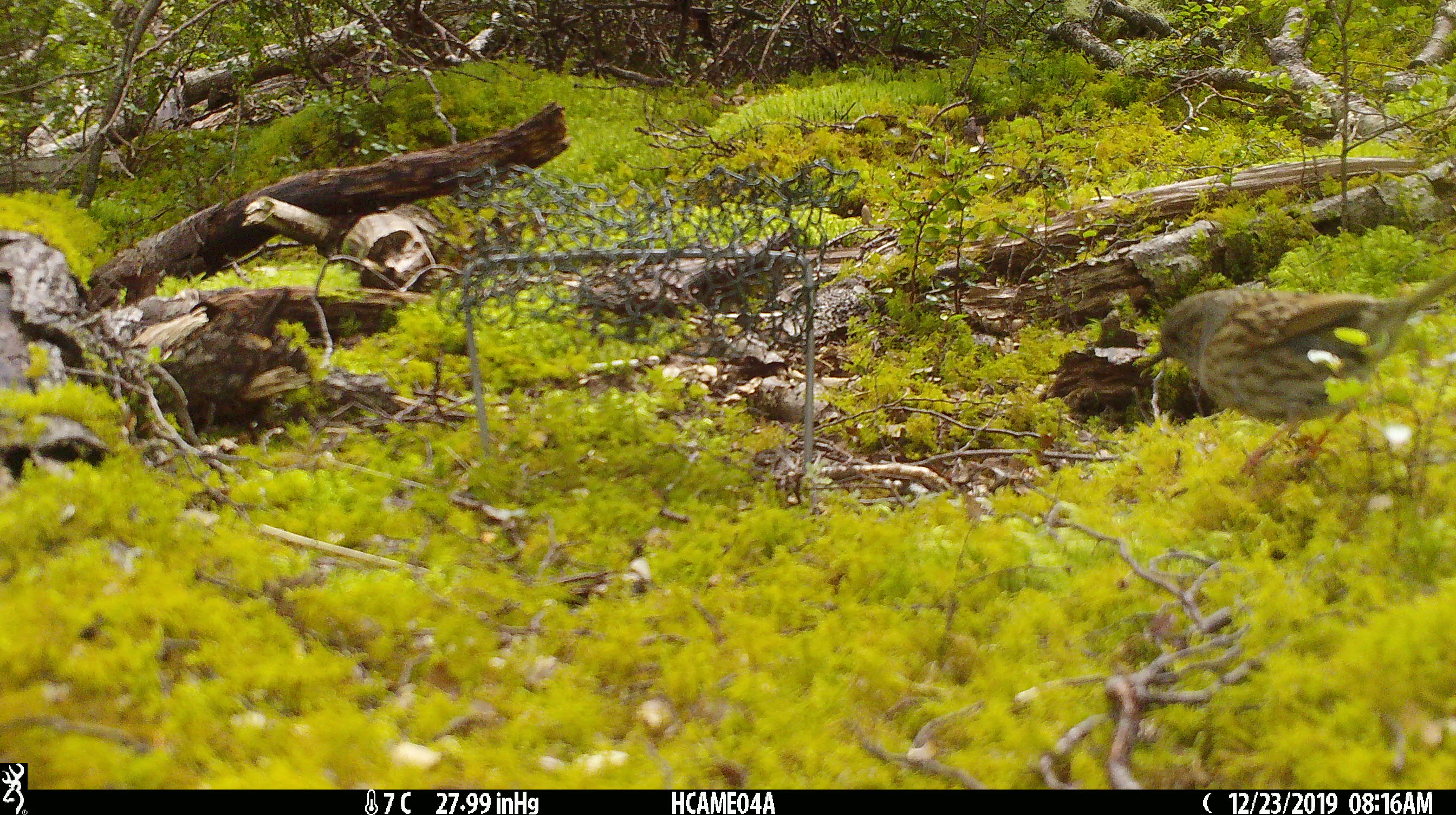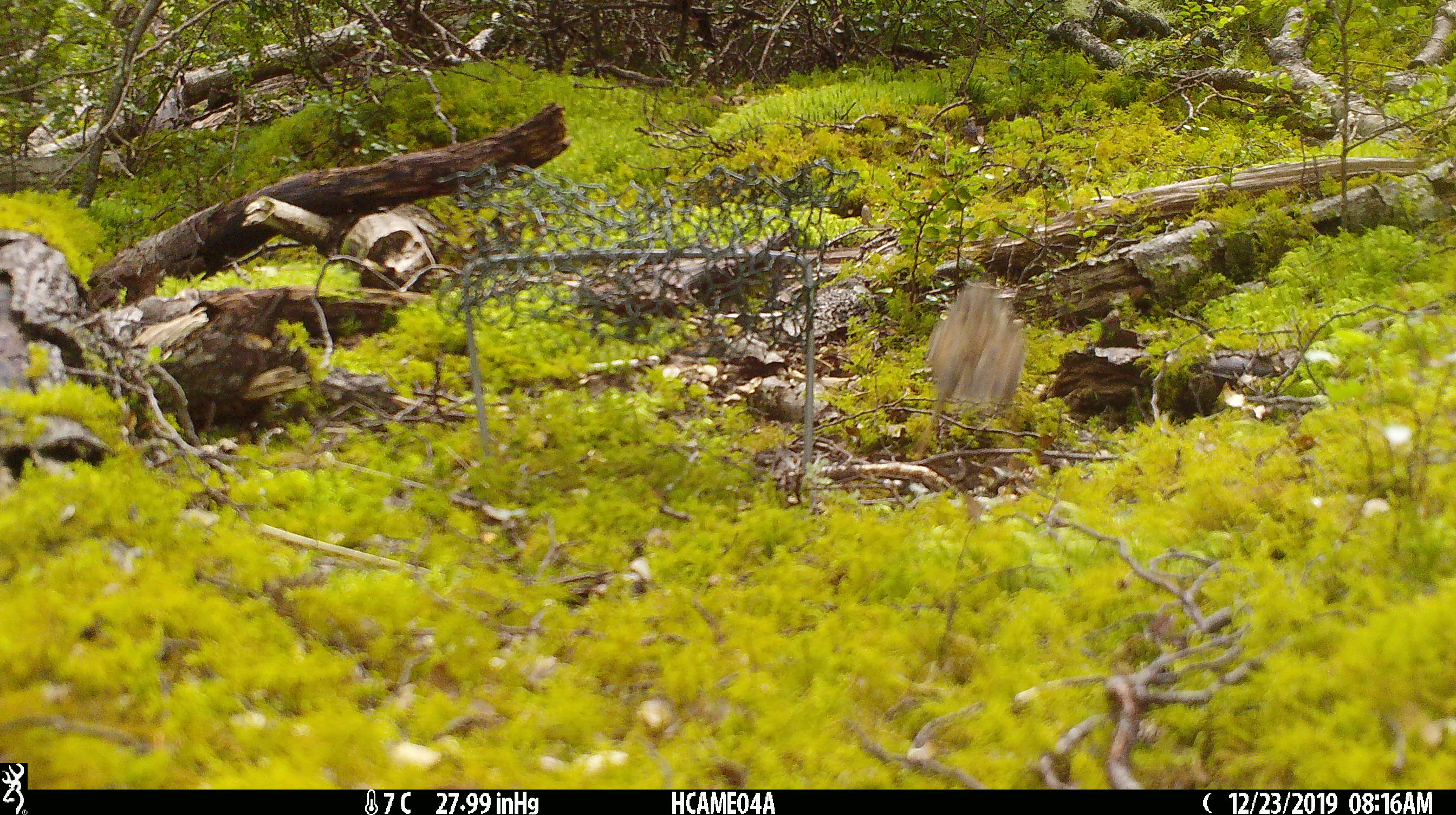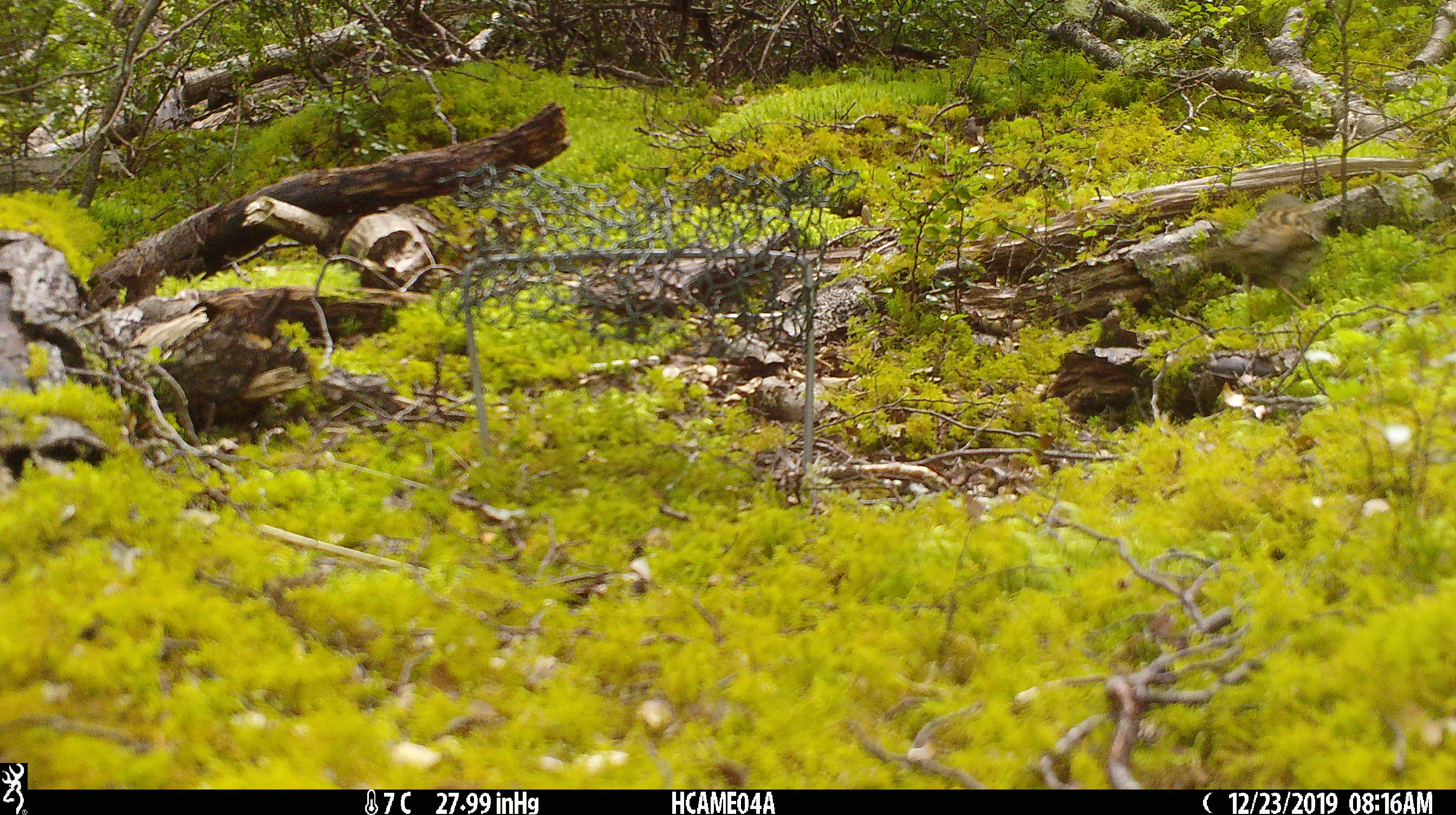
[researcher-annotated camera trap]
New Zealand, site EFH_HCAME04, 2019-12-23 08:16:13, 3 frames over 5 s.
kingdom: Animalia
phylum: Chordata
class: Aves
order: Passeriformes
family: Prunellidae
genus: Prunella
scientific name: Prunella modularis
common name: dunnock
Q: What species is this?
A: Dunnock (Prunella modularis).